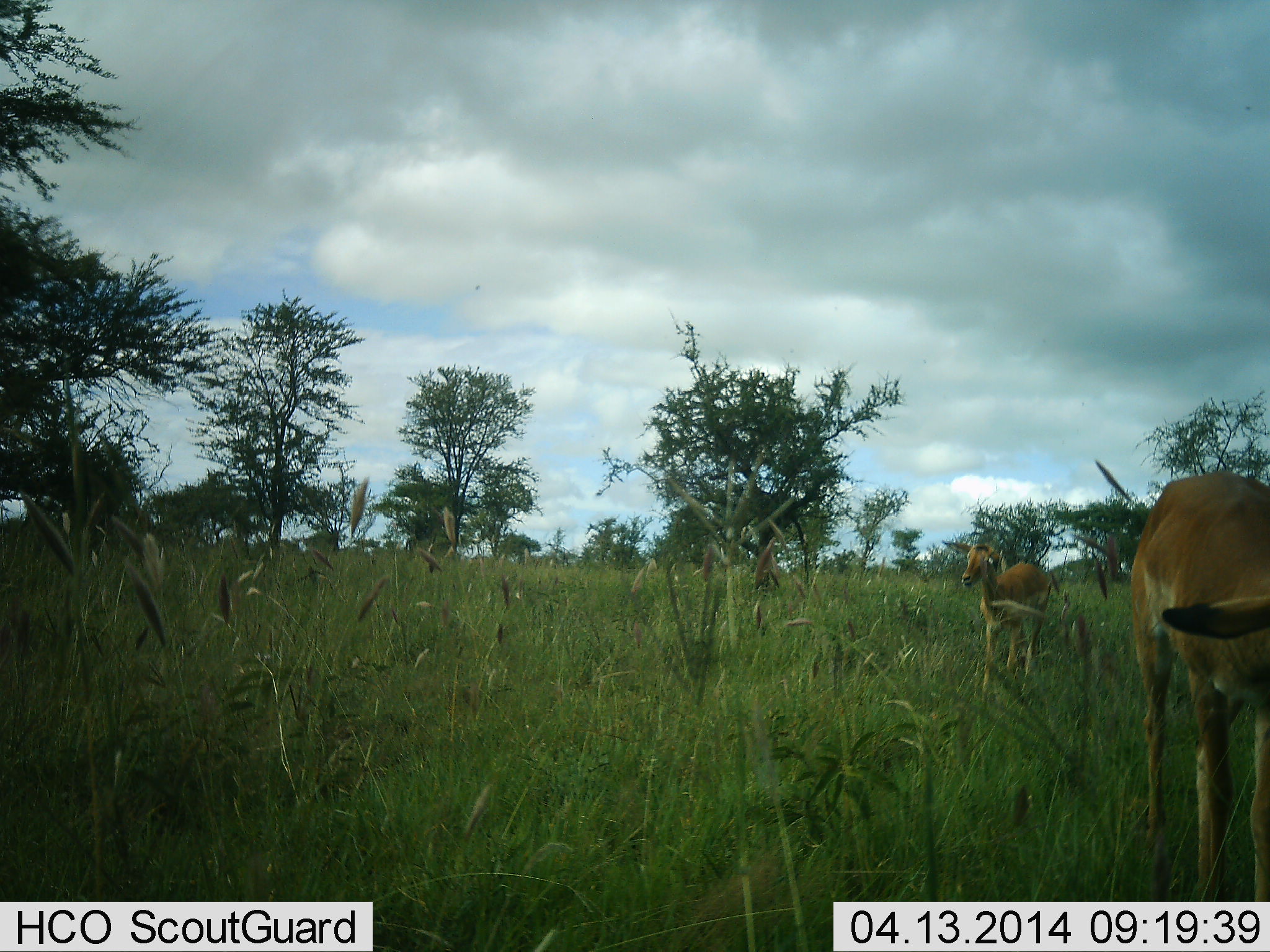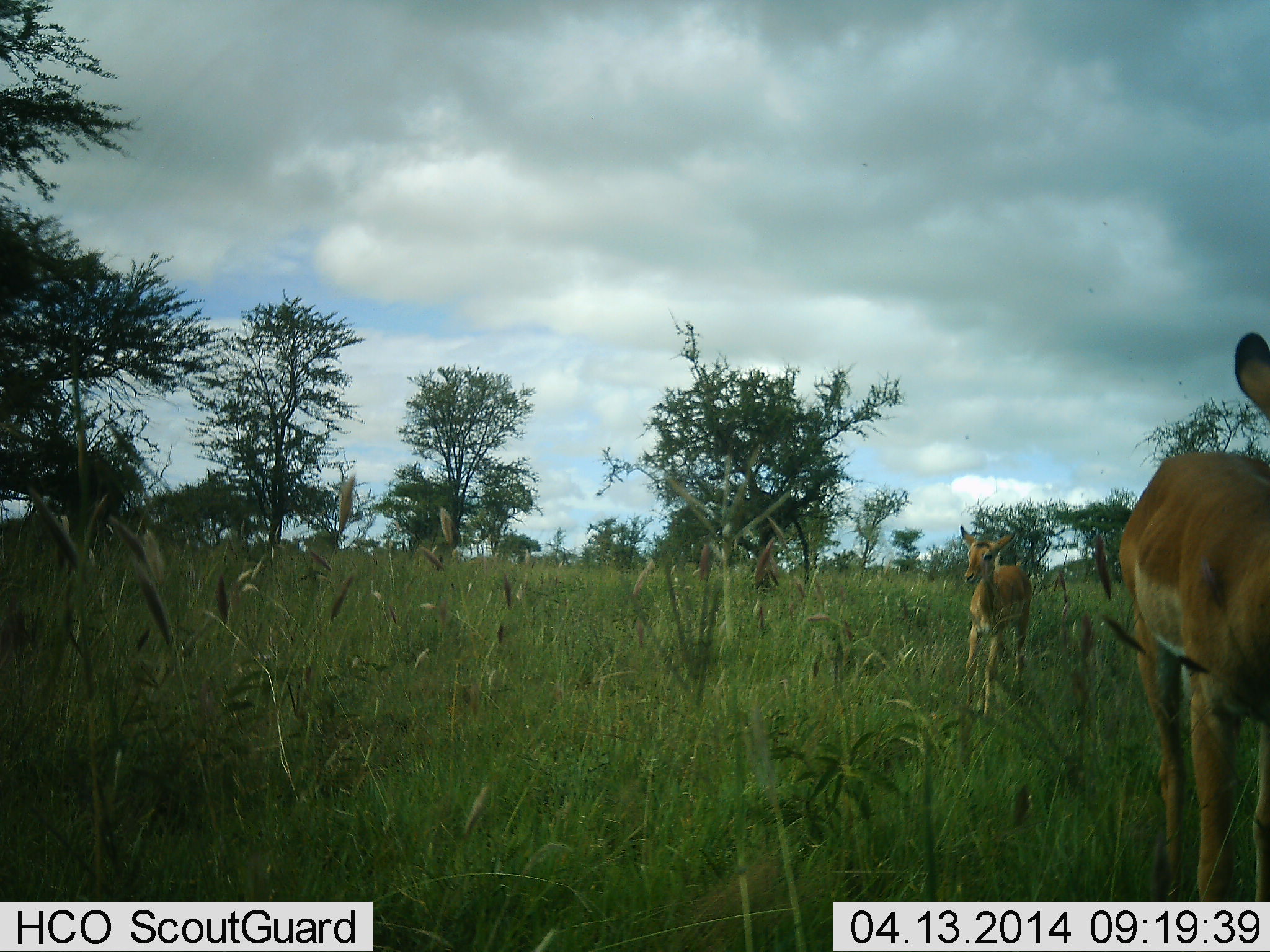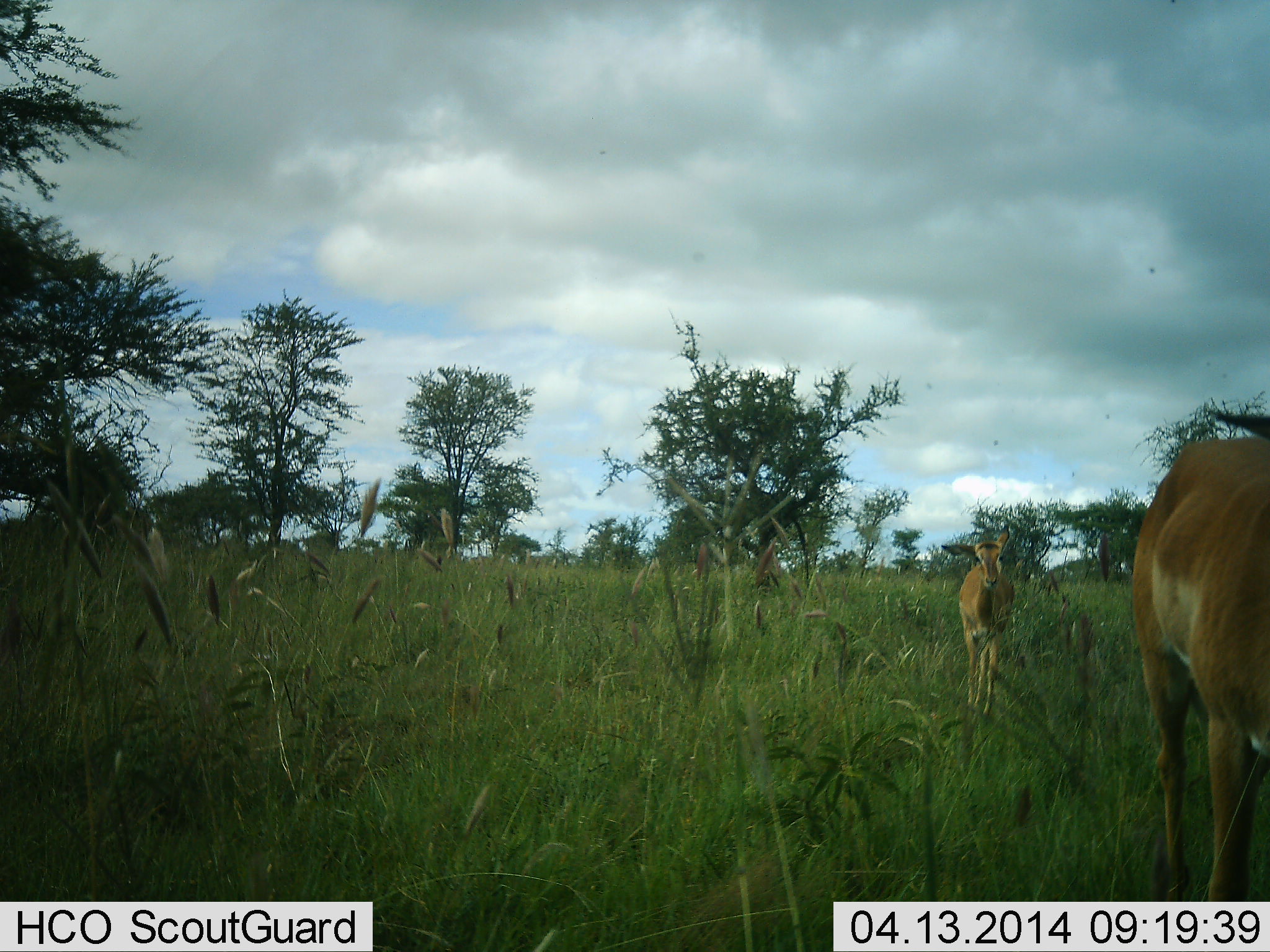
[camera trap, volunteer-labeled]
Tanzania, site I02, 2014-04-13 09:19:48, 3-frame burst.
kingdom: Animalia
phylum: Chordata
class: Mammalia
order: Artiodactyla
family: Bovidae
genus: Aepyceros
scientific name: Aepyceros melampus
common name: impala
Impala (Aepyceros melampus), count 2. Behavior (volunteer vote fractions): standing 10%, resting 0%, moving 90%, interacting 0%. Young present (vote fraction): 30%. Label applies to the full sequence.